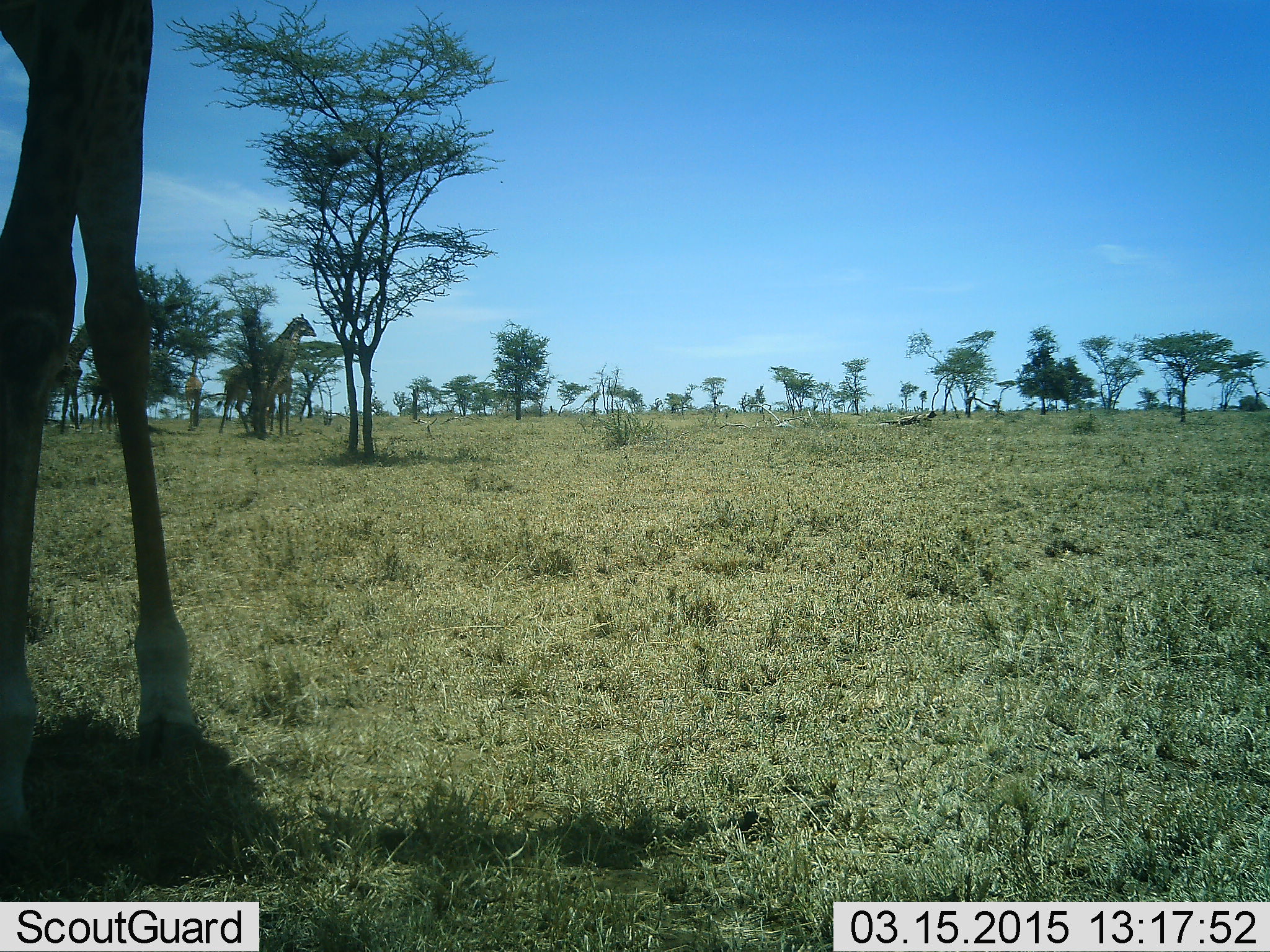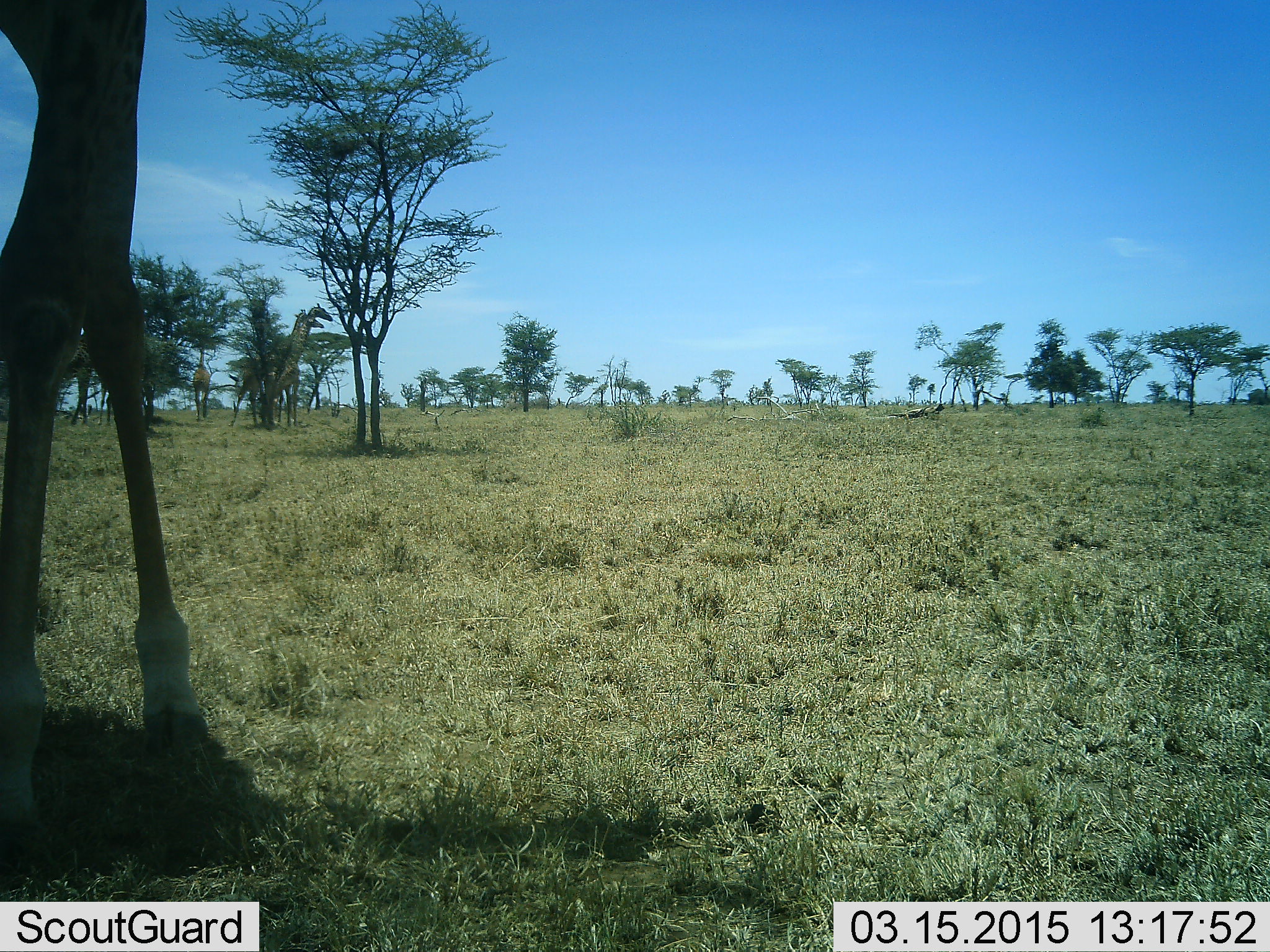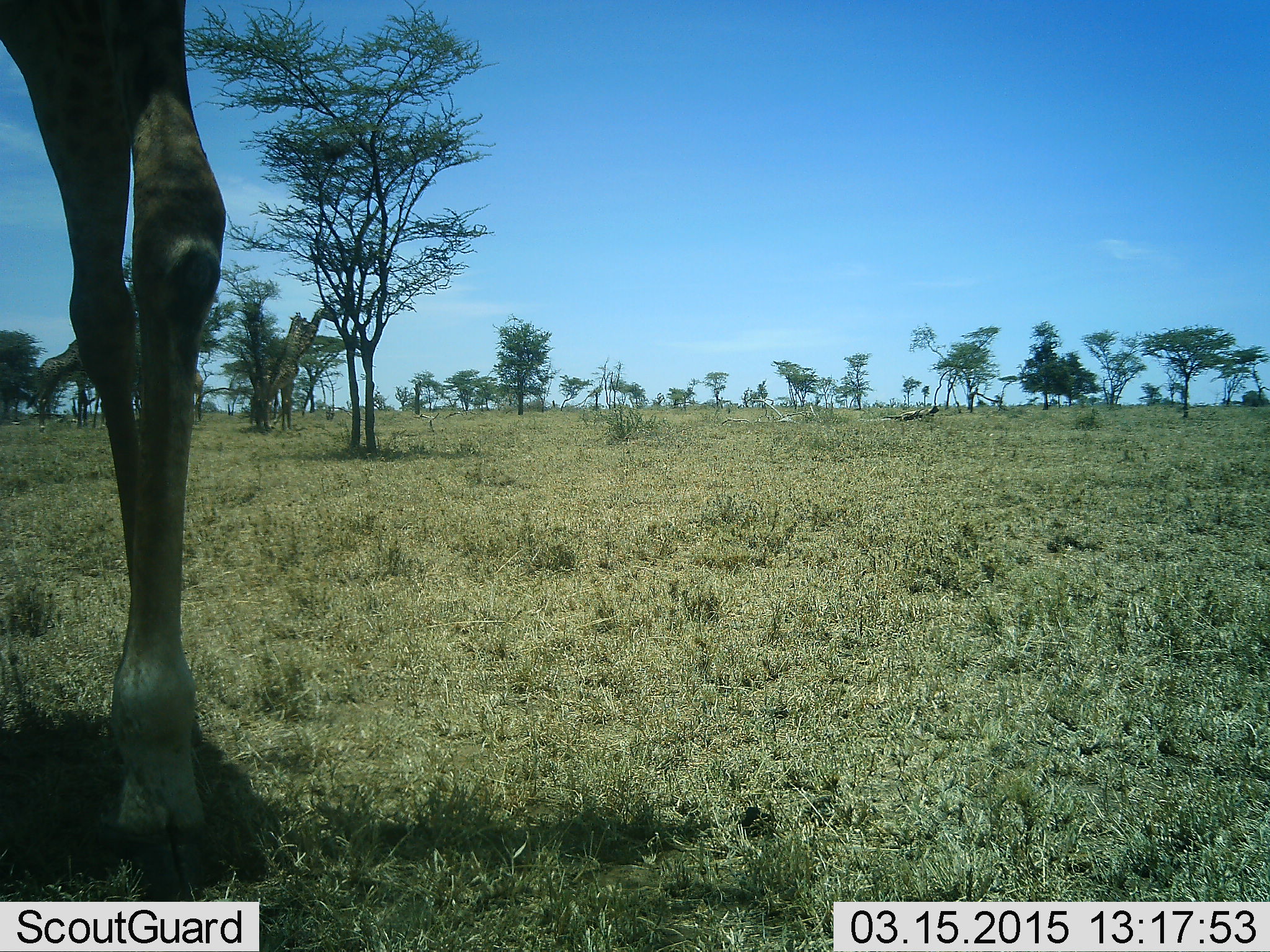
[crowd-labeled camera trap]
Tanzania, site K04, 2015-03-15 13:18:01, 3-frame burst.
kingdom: Animalia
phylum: Chordata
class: Mammalia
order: Artiodactyla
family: Giraffidae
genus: Giraffa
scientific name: Giraffa camelopardalis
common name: giraffe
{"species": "giraffe (Giraffa camelopardalis)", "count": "1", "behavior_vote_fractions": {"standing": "80%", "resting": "0%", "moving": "40%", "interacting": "0%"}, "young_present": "0%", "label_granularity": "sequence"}